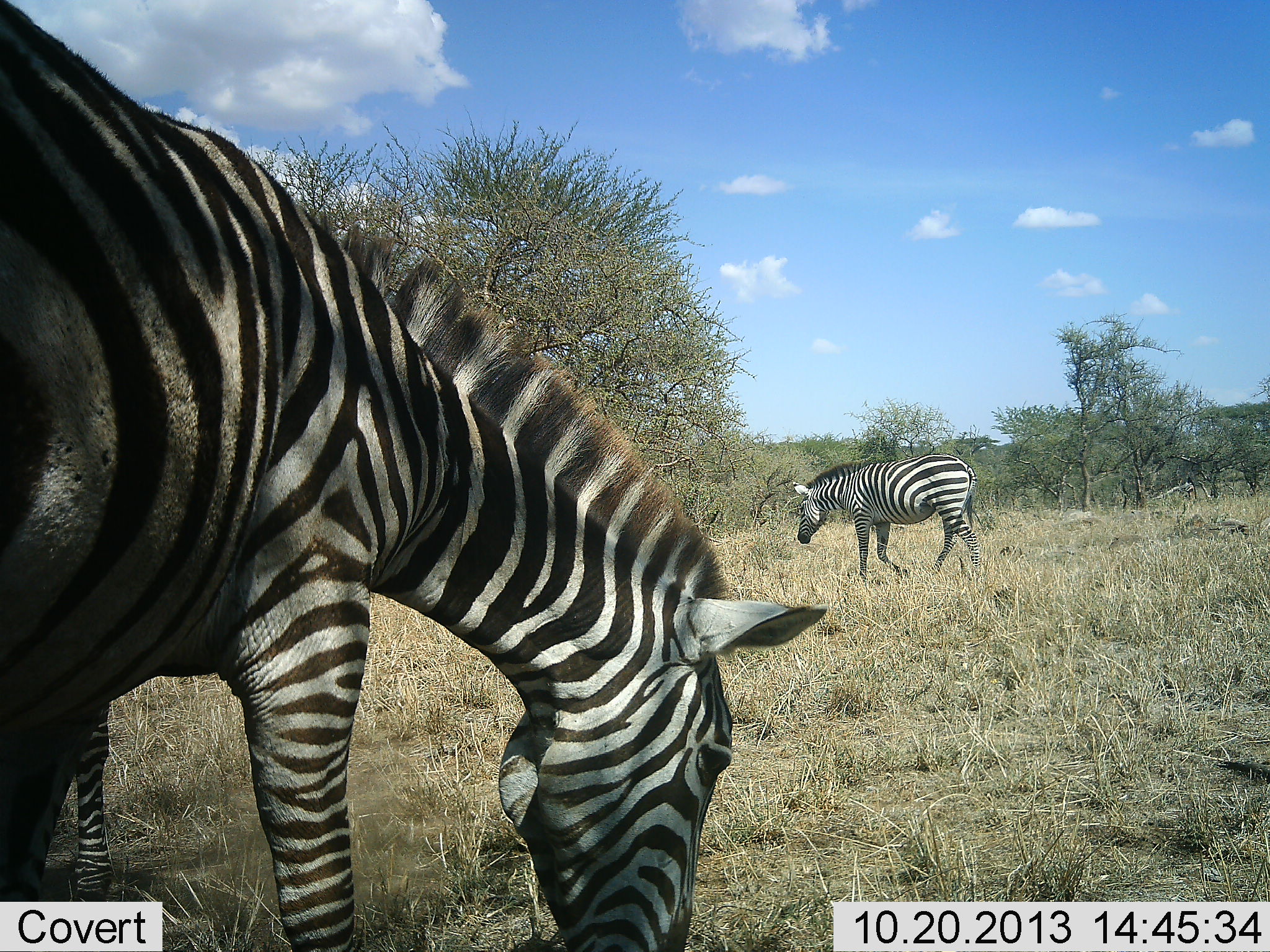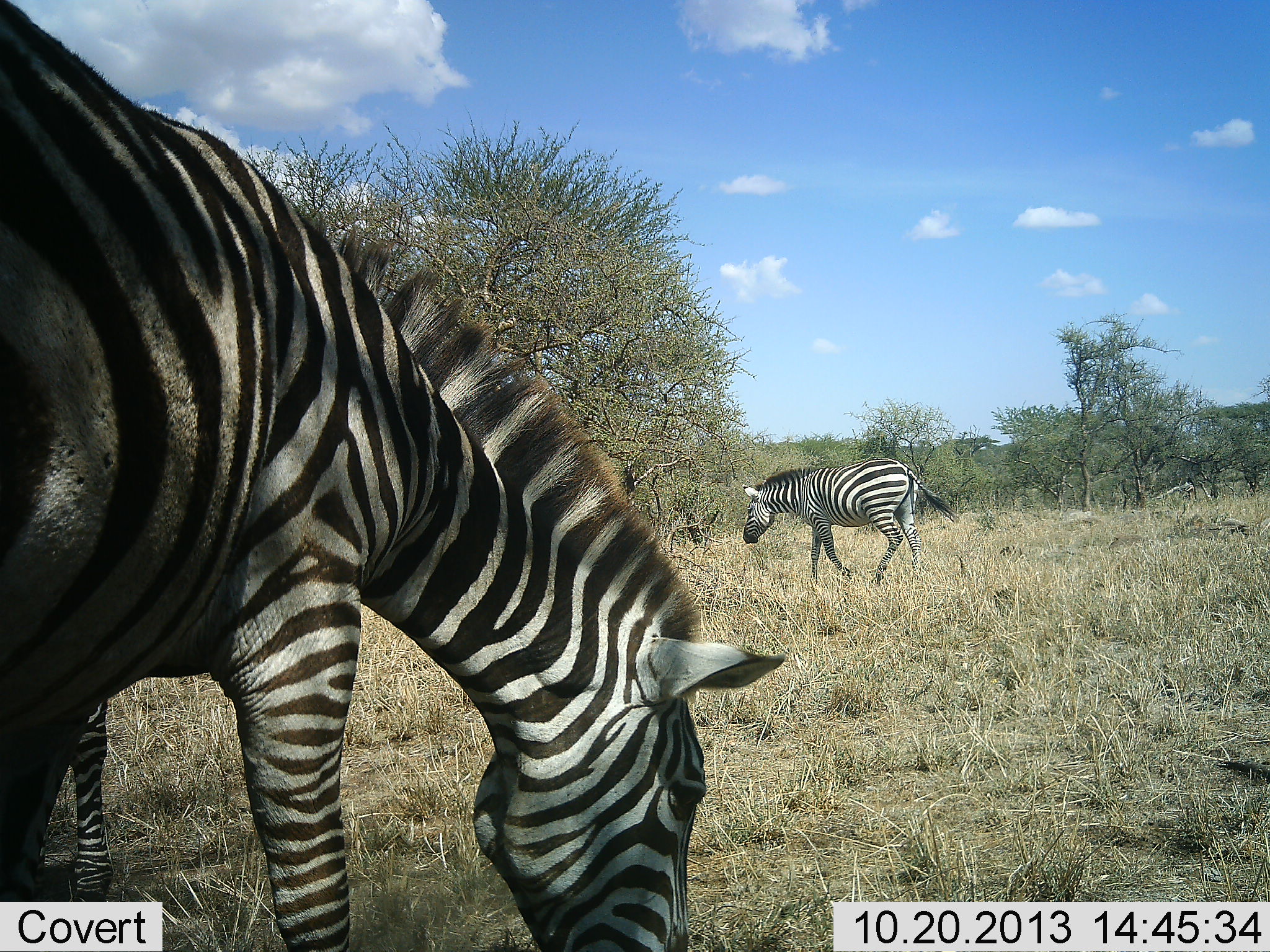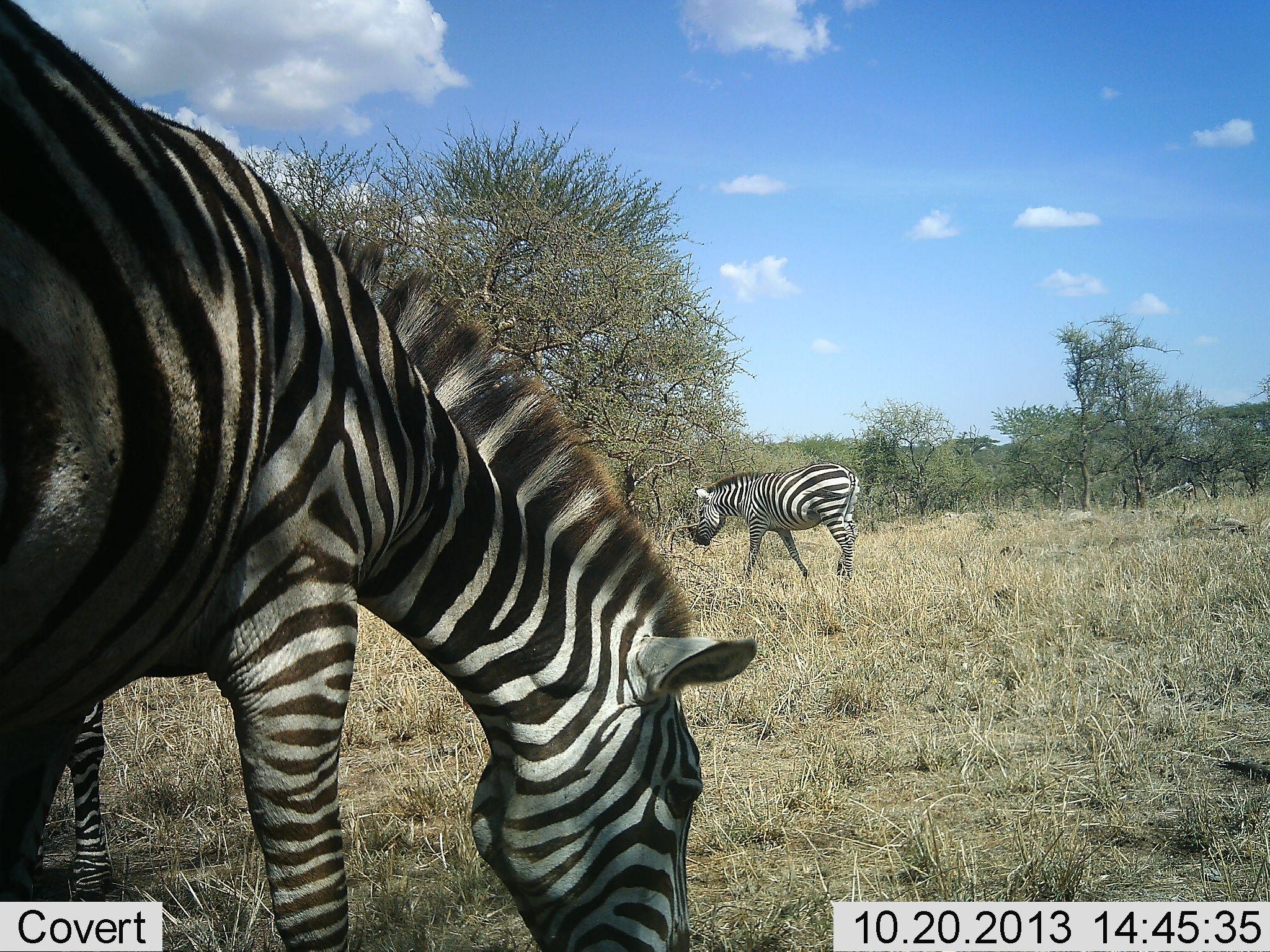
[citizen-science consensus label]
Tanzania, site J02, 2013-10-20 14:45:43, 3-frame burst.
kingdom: Animalia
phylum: Chordata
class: Mammalia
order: Perissodactyla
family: Equidae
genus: Equus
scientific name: Equus quagga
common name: plains zebra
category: zebra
Zebra (plains zebra) (Equus quagga), count 3. Behavior (volunteer vote fractions): standing 26%, resting 5%, moving 84%, interacting 5%. Young present (vote fraction): 0%. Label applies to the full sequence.